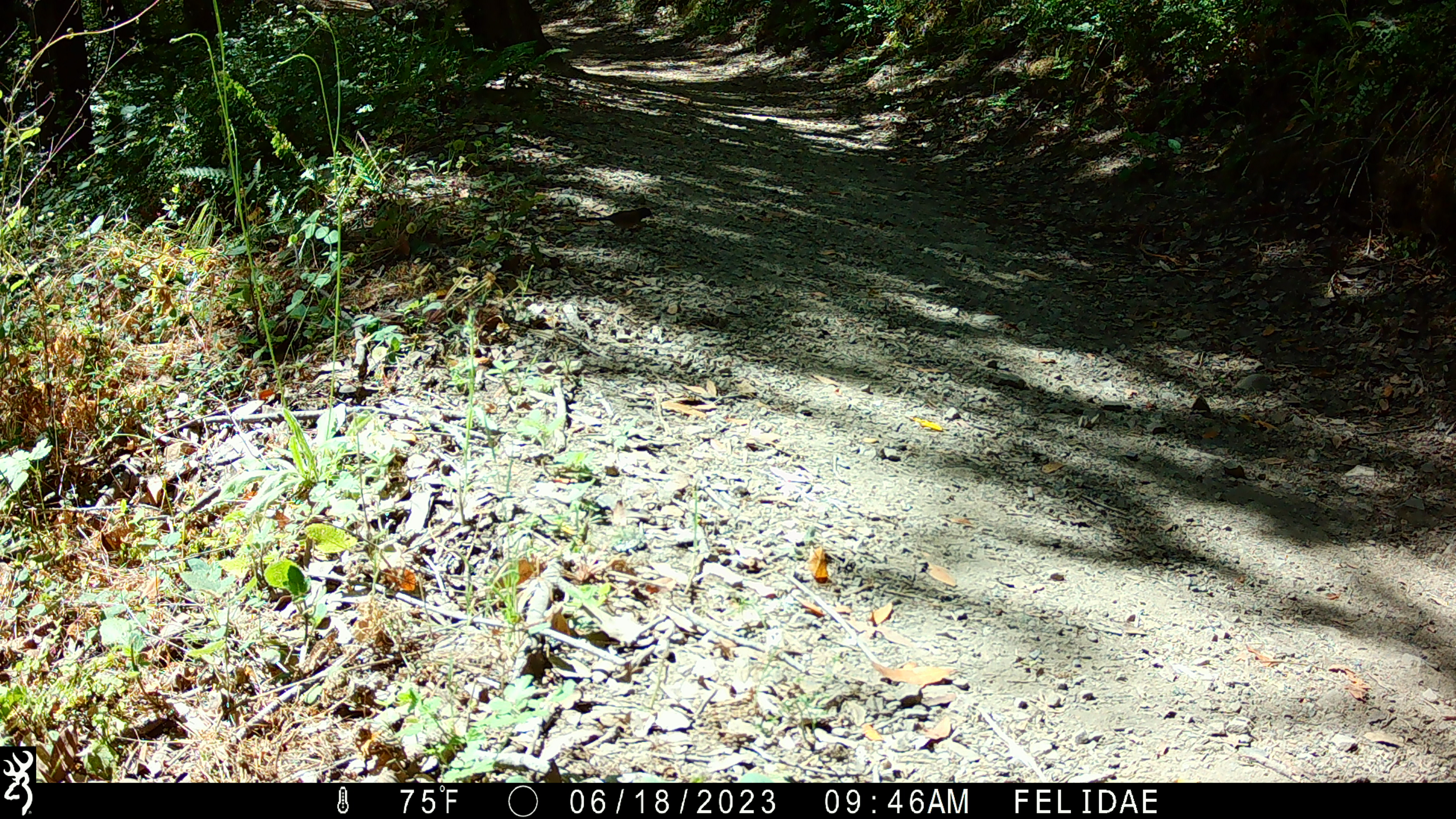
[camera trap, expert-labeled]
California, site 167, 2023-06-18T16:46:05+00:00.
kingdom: Animalia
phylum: Chordata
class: Aves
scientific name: Aves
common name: bird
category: unknown bird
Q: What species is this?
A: Unknown bird (bird) (Aves).